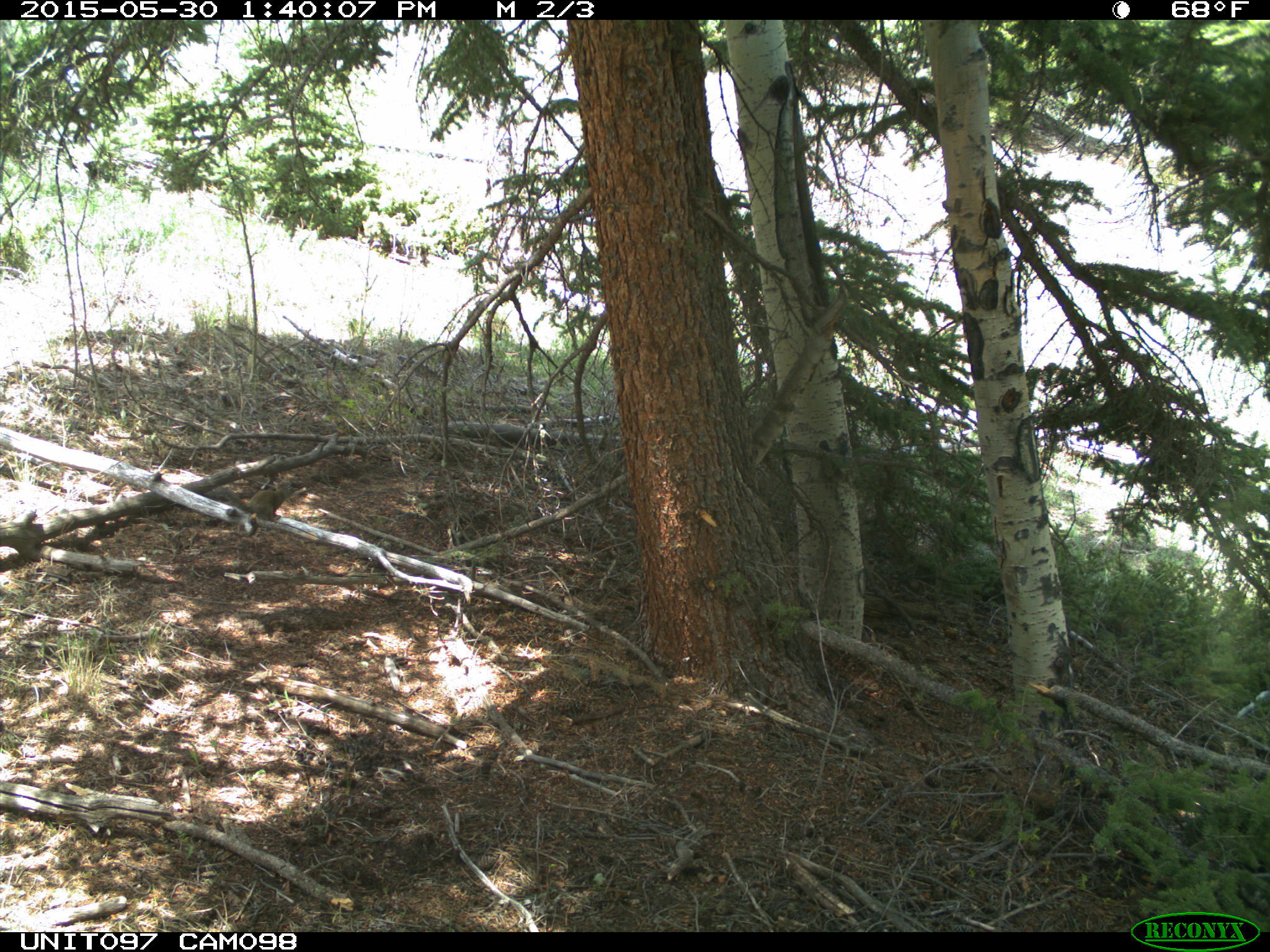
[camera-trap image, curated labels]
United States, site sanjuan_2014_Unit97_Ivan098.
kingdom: Animalia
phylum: Chordata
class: Mammalia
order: Rodentia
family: Sciuridae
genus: Tamiasciurus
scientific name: Tamiasciurus hudsonicus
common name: american red squirrel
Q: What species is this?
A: Tamiasciurus hudsonicus (american red squirrel).